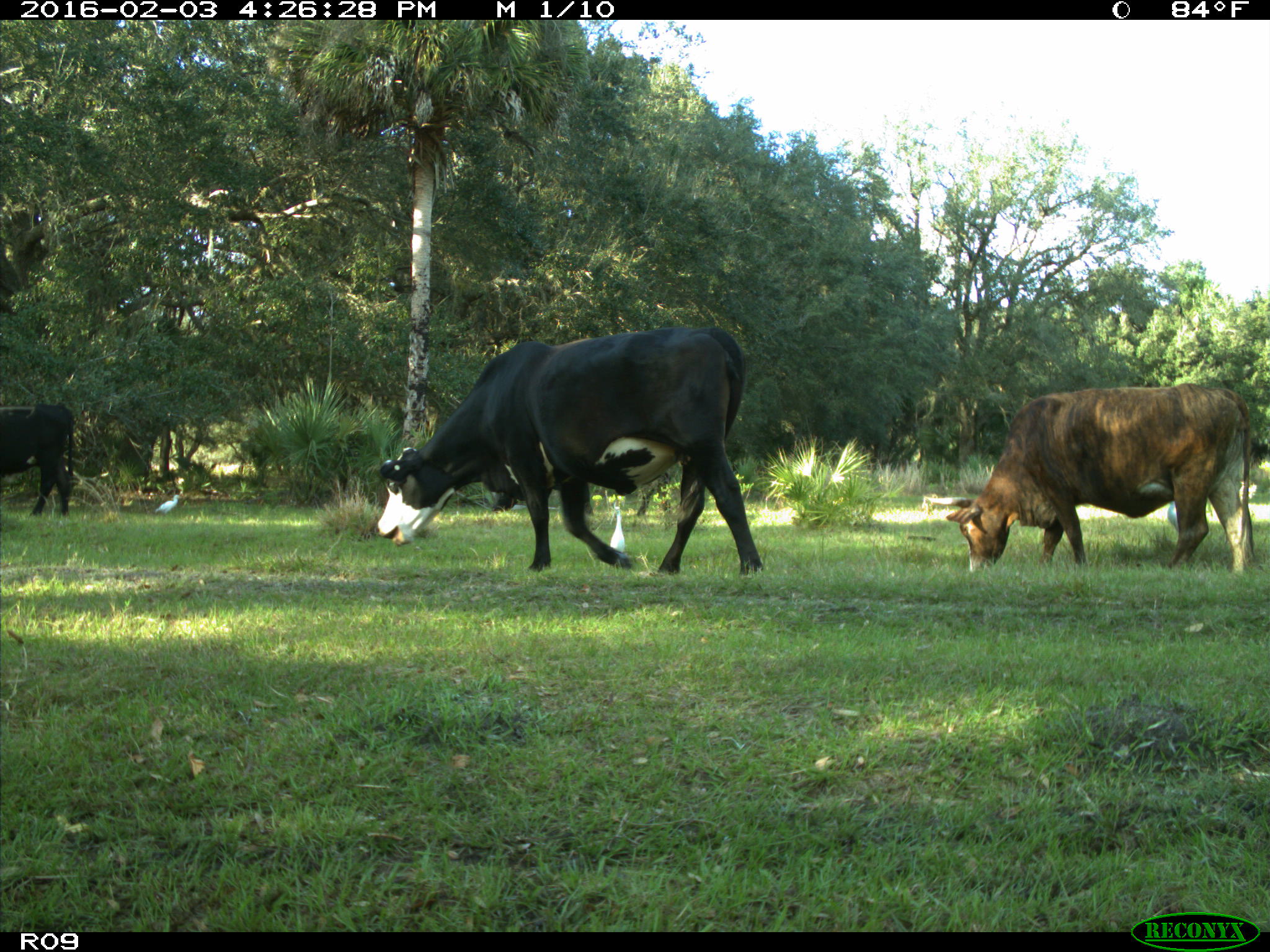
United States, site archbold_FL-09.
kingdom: Animalia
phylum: Chordata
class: Mammalia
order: Artiodactyla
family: Bovidae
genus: Bos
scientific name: Bos taurus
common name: domestic cow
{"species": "Bos taurus (domestic cow)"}